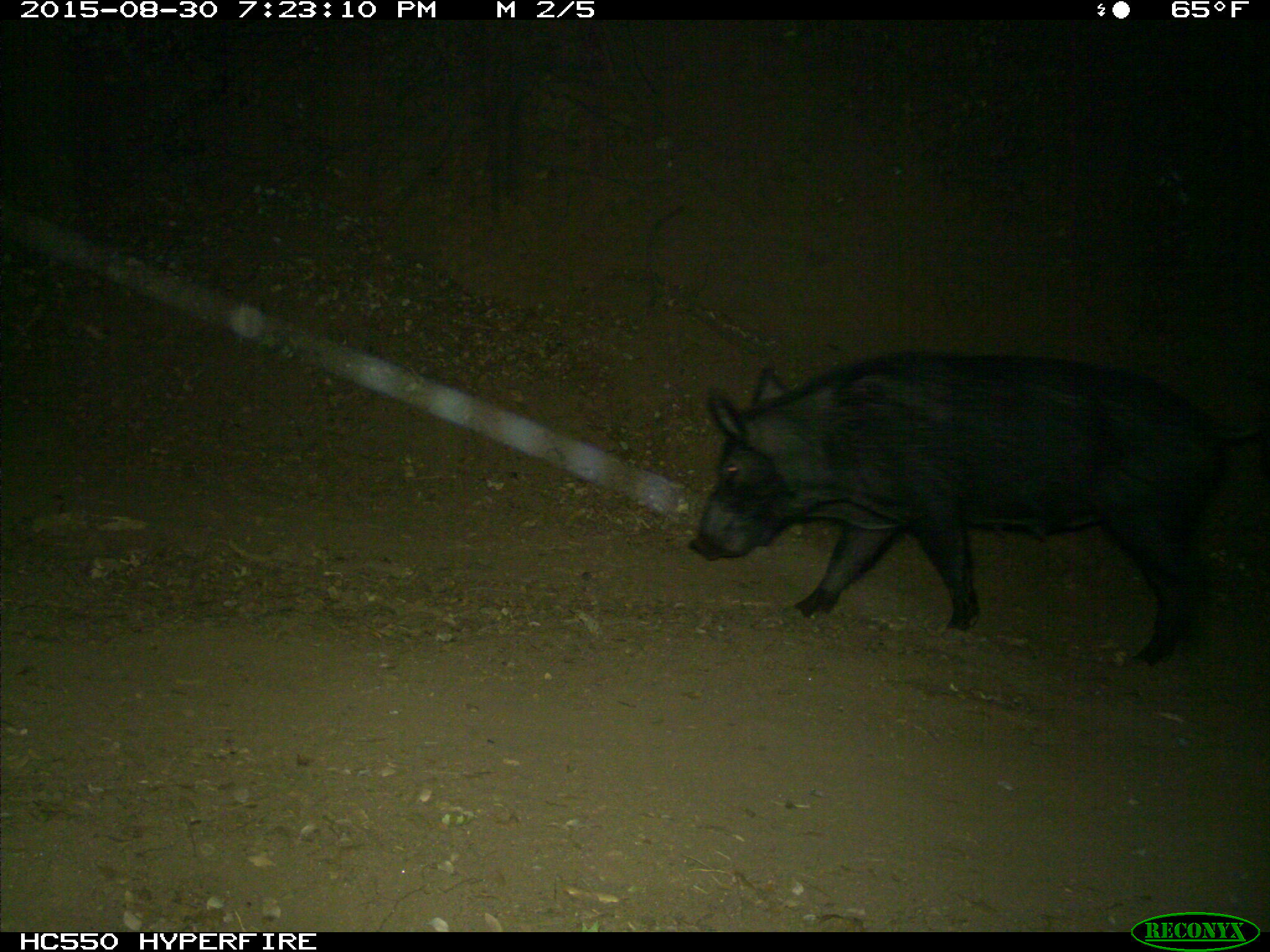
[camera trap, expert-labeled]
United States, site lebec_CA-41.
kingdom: Animalia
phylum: Chordata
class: Mammalia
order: Artiodactyla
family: Suidae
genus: Sus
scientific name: Sus scrofa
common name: wild boar